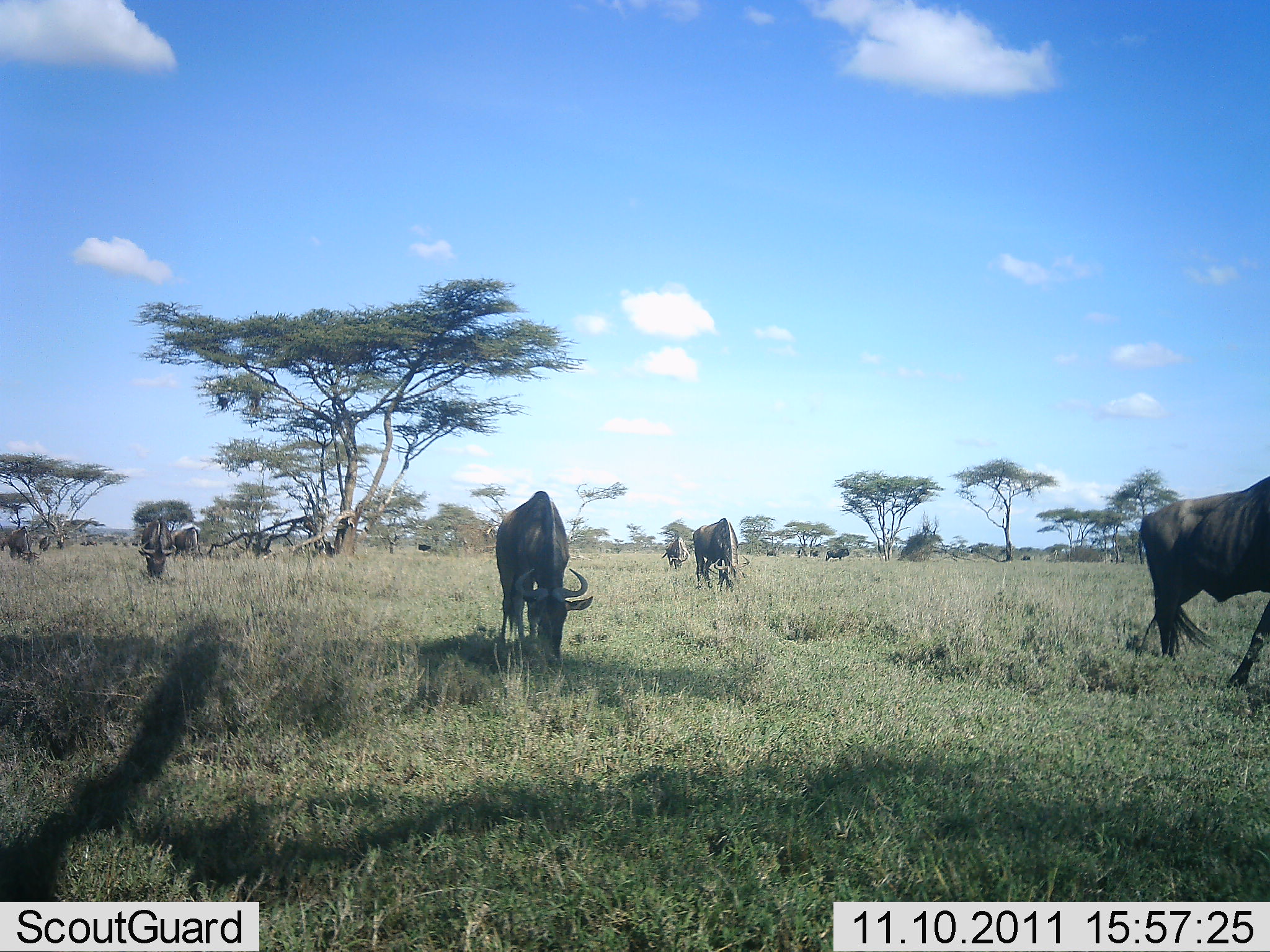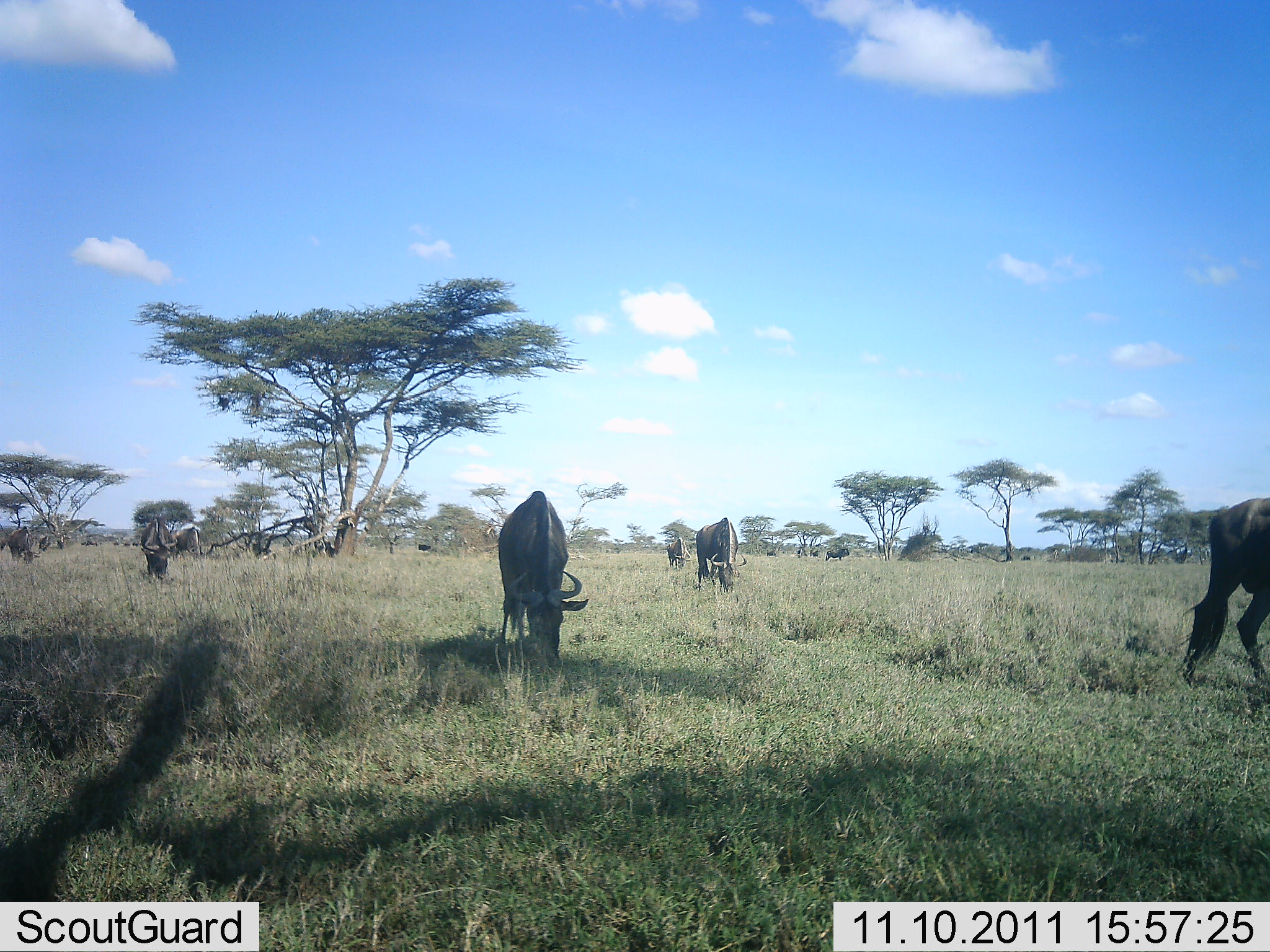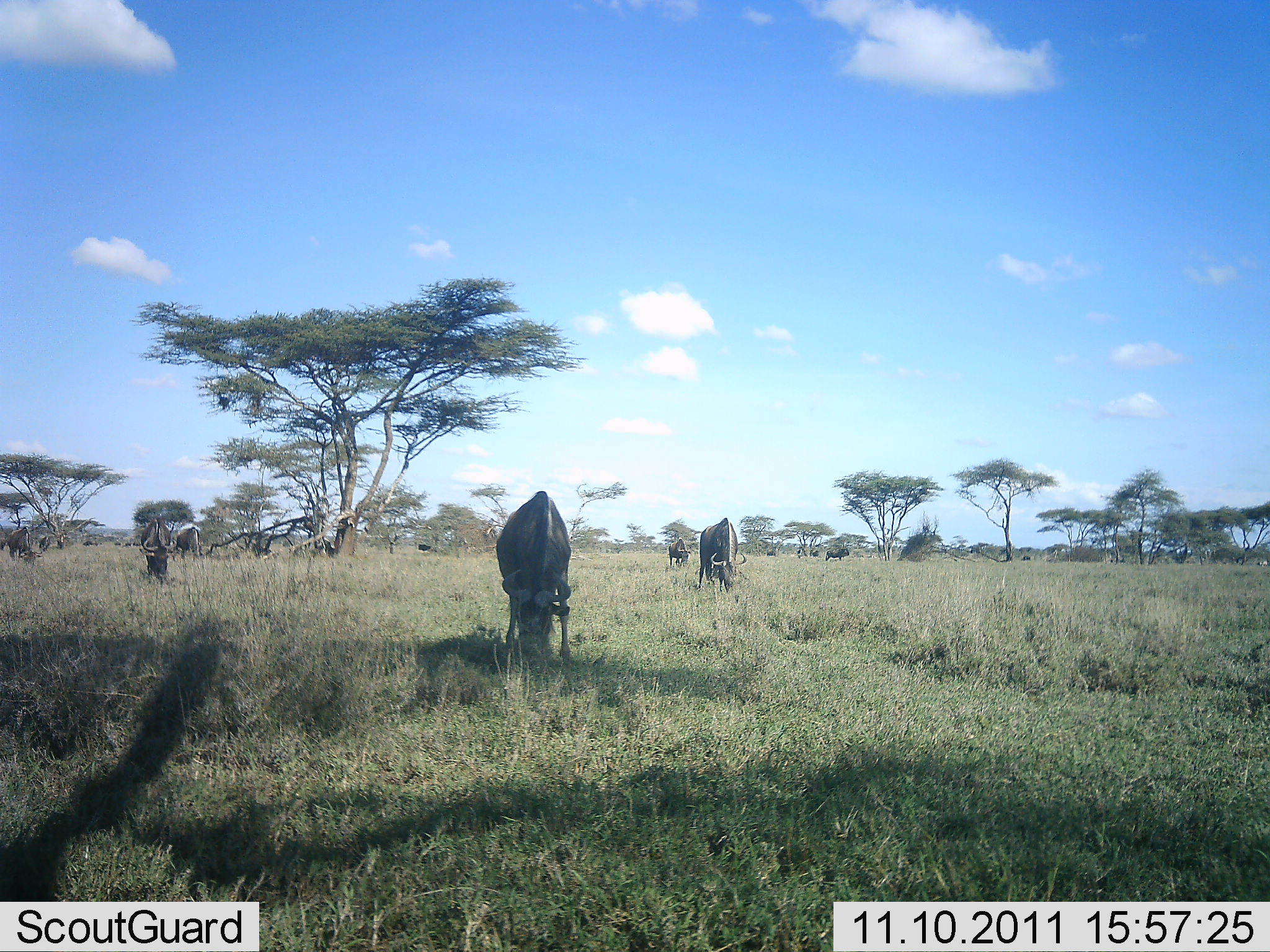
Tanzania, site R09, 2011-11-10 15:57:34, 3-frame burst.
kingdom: Animalia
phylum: Chordata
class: Mammalia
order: Artiodactyla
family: Bovidae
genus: Connochaetes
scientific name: Connochaetes taurinus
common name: blue wildebeest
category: wildebeest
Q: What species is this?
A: Wildebeest (blue wildebeest) (Connochaetes taurinus).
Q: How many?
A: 11-50.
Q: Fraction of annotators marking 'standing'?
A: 25%.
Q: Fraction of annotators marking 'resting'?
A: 0%.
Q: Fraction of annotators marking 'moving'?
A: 75%.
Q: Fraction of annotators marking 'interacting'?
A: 0%.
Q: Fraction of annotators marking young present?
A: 0%.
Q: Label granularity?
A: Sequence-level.